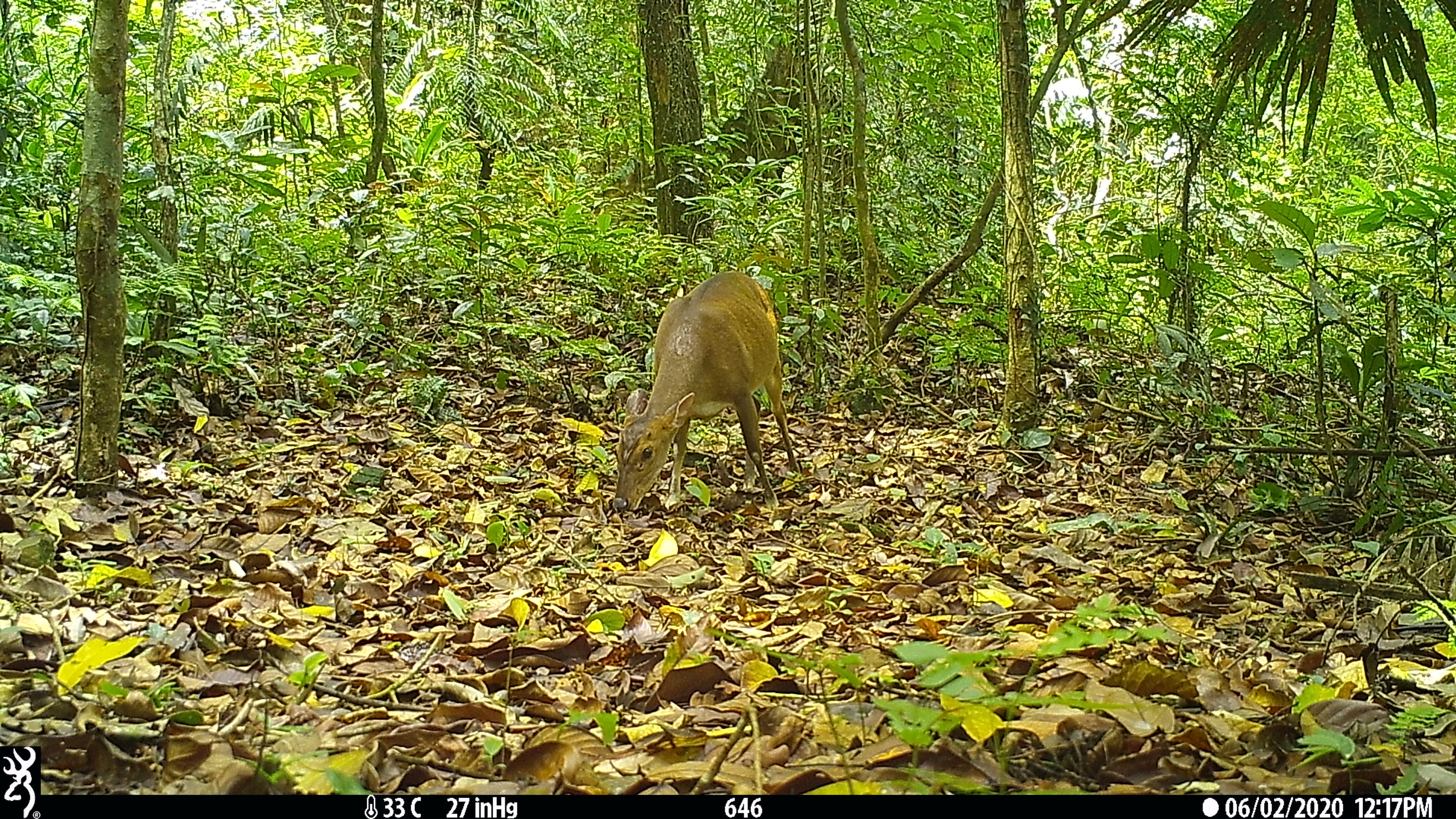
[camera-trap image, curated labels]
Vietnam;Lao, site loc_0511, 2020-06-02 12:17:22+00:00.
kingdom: Animalia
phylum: Chordata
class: Mammalia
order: Artiodactyla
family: Cervidae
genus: Muntiacus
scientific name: Muntiacus vuquangensis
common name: large-antlered muntjac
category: large antlered muntjac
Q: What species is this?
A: Large antlered muntjac (large-antlered muntjac) (Muntiacus vuquangensis).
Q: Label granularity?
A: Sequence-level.